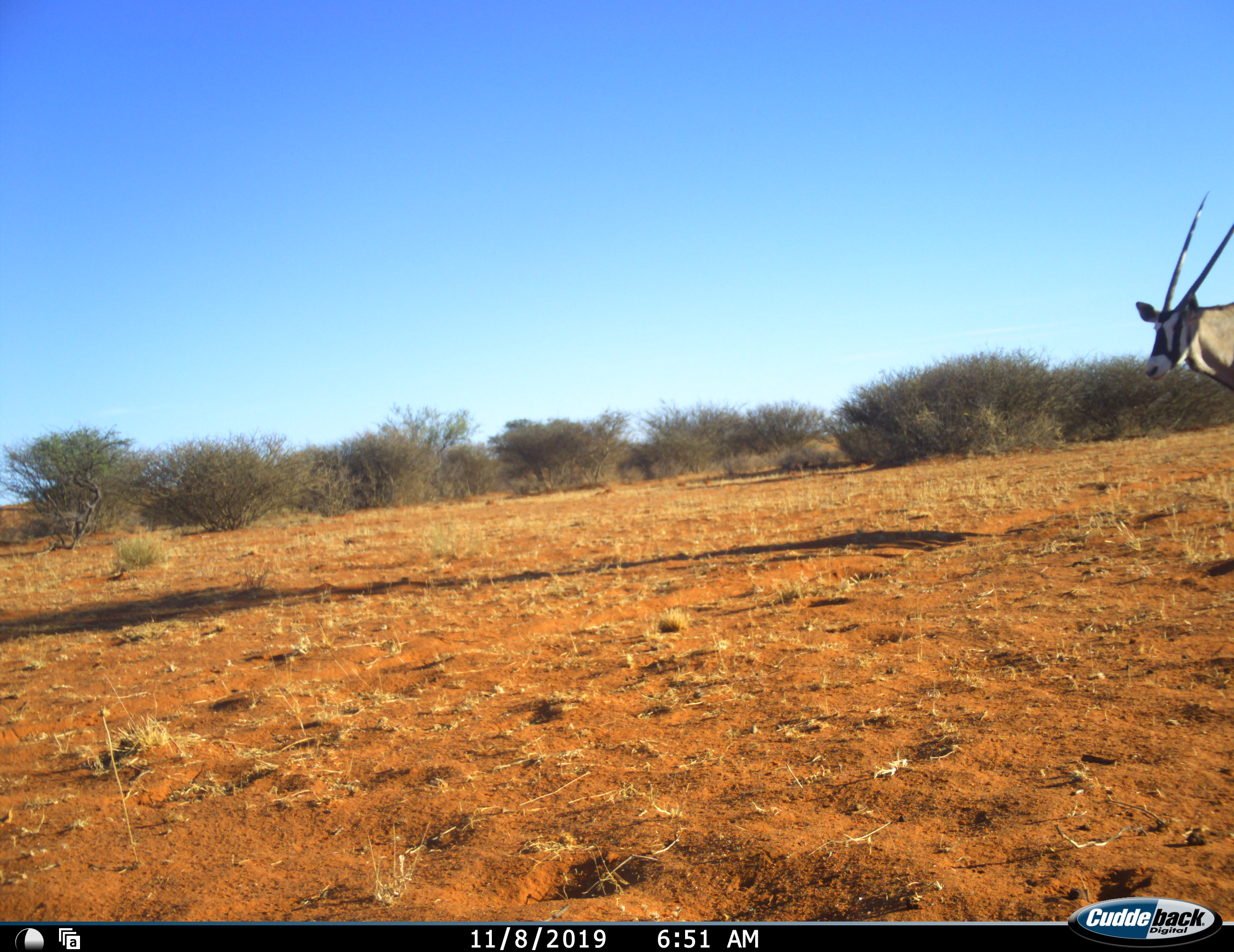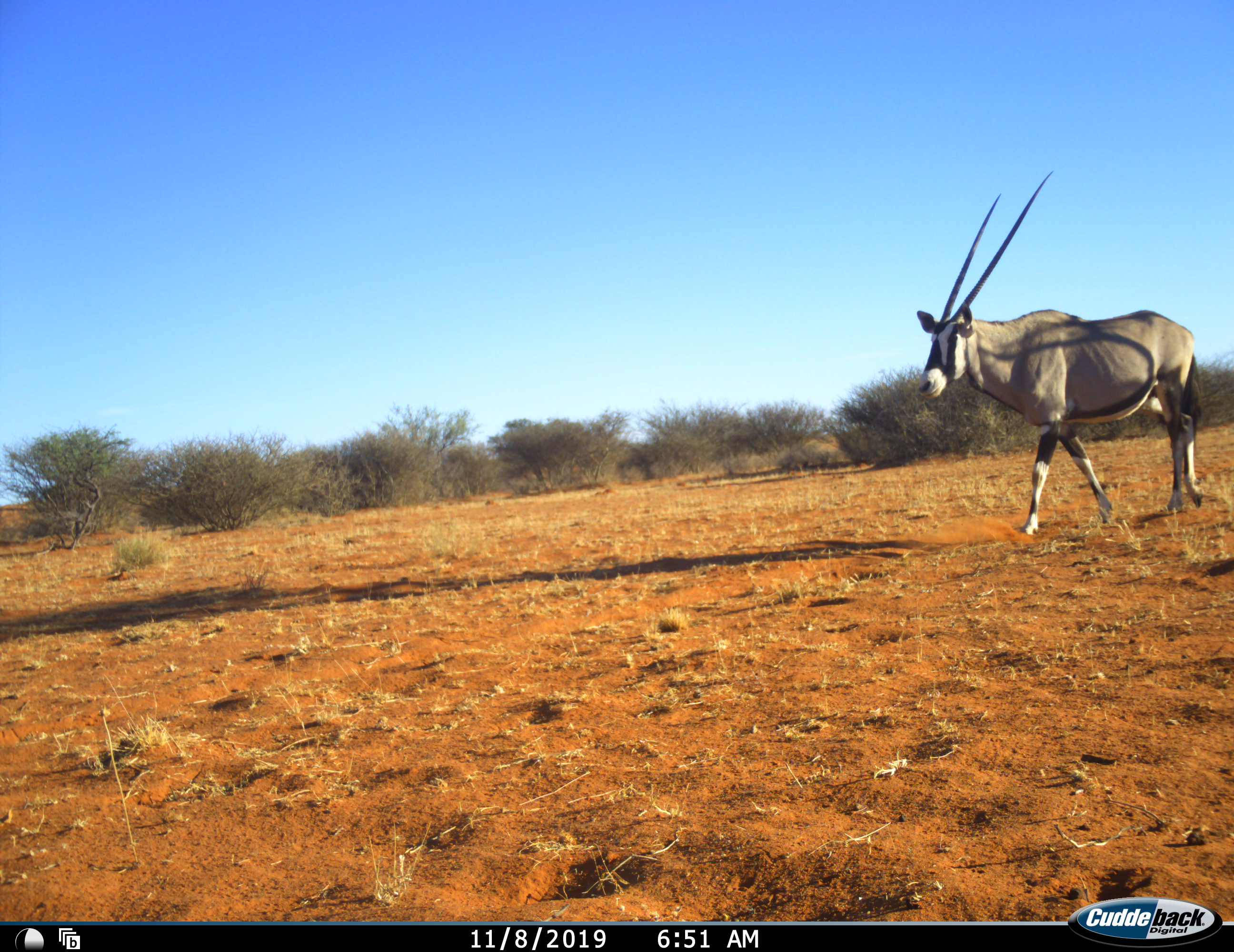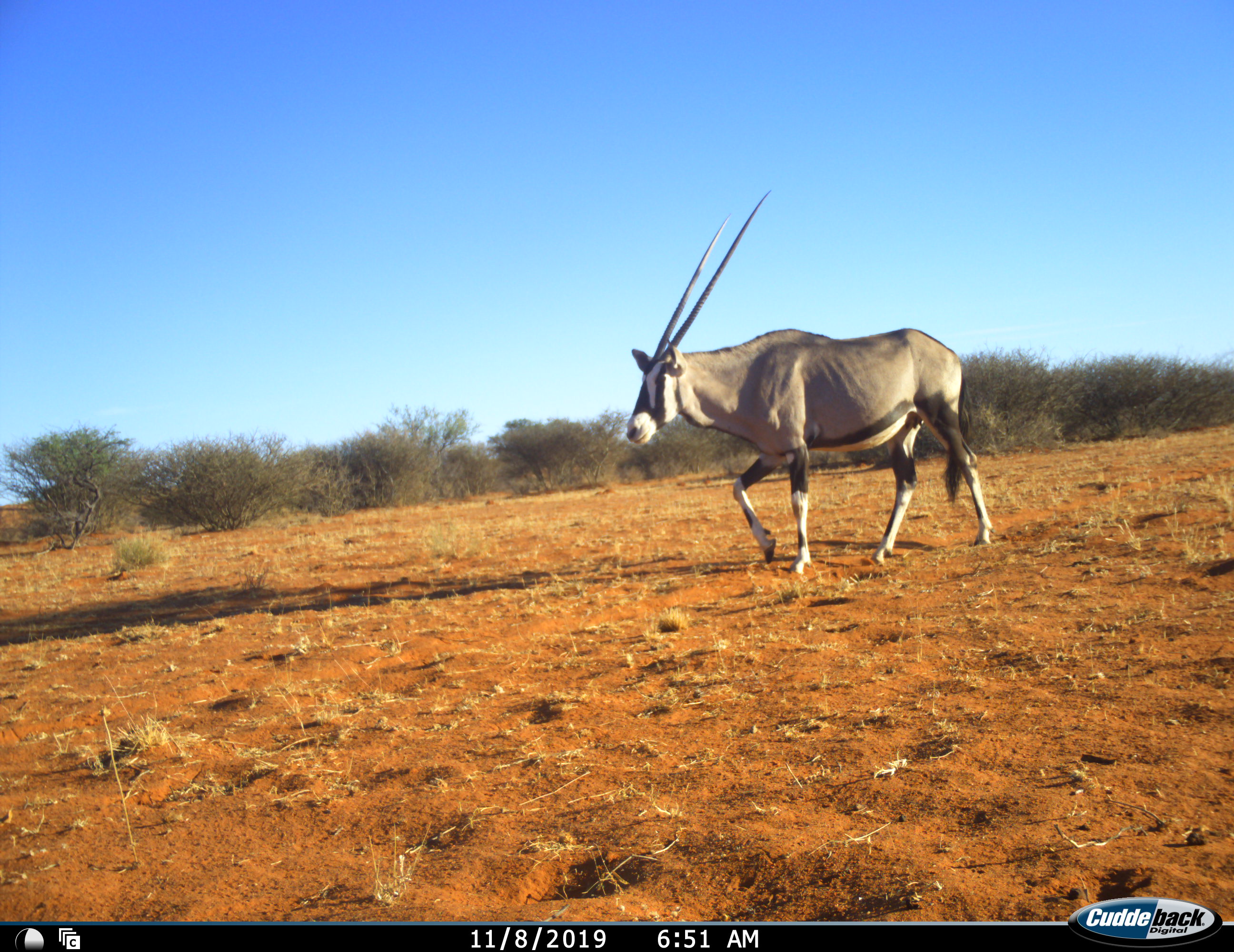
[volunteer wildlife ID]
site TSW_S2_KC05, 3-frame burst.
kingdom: Animalia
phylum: Chordata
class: Mammalia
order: Artiodactyla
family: Bovidae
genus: Oryx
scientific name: Oryx gazella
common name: gemsbok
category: oryx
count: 1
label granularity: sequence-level